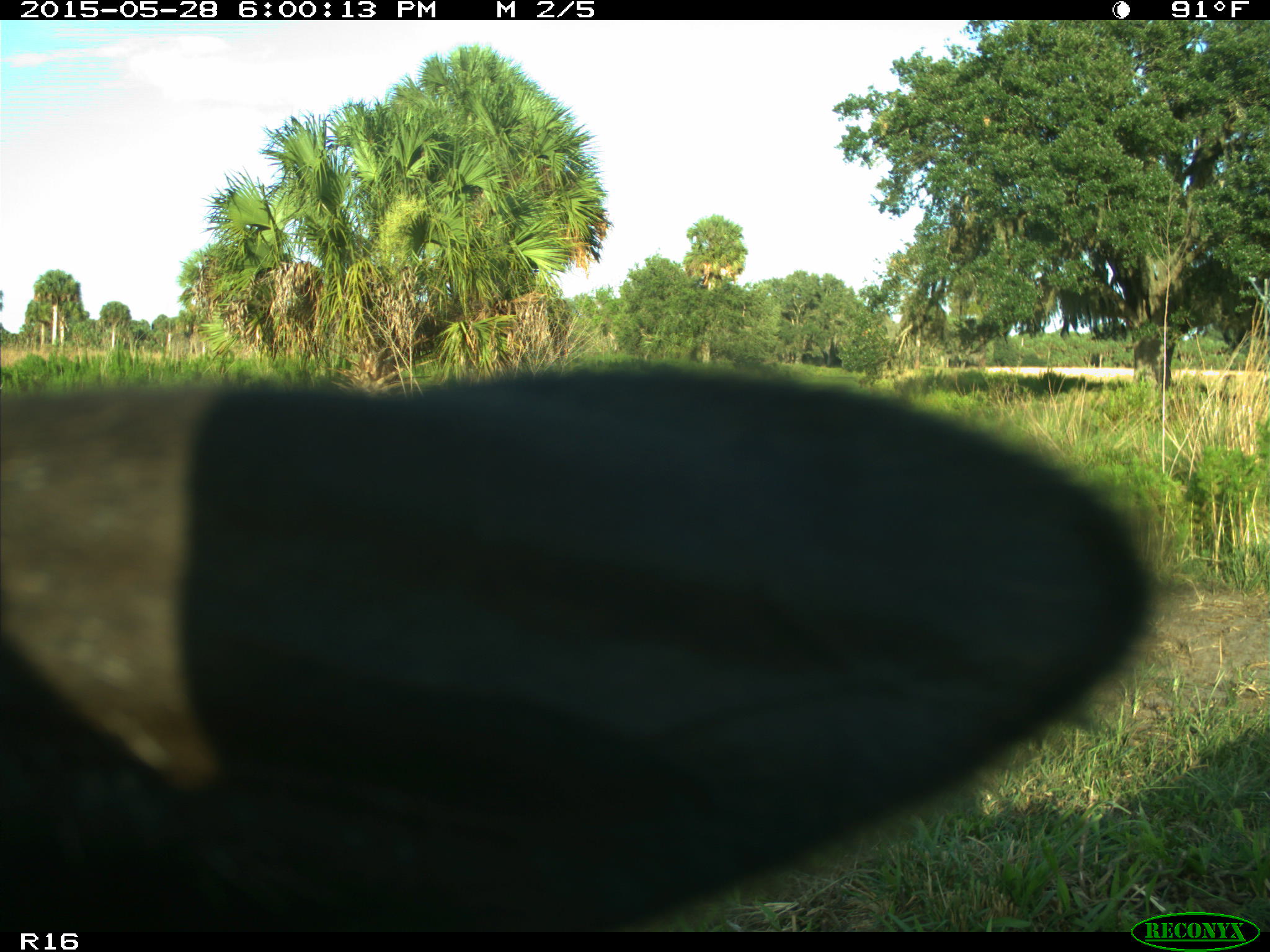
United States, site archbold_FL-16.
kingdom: Animalia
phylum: Chordata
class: Mammalia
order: Artiodactyla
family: Bovidae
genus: Bos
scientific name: Bos taurus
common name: domestic cow